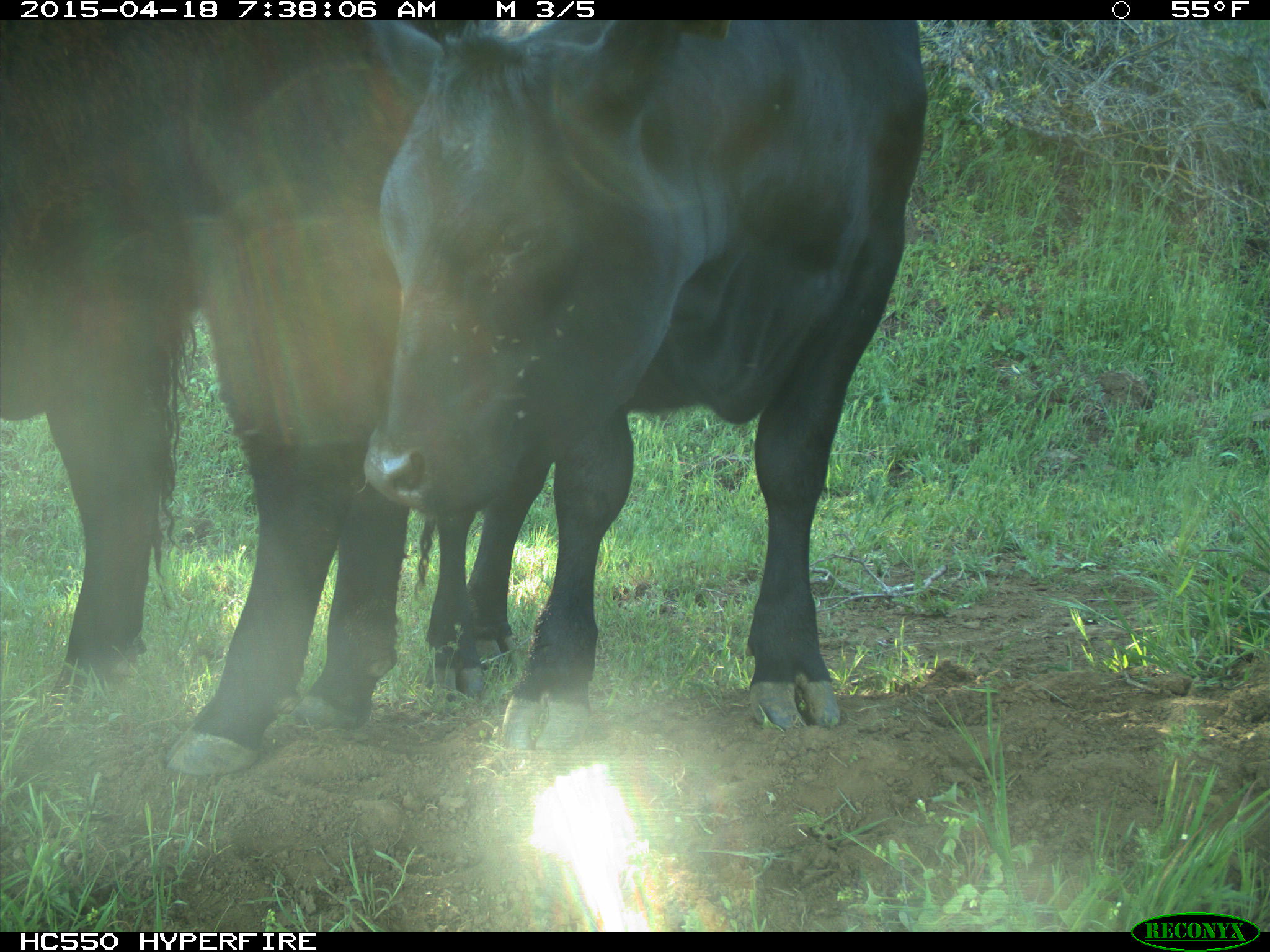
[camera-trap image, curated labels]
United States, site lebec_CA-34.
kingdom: Animalia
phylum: Chordata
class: Mammalia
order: Artiodactyla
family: Bovidae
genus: Bos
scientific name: Bos taurus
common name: domestic cow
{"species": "Bos taurus (domestic cow)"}